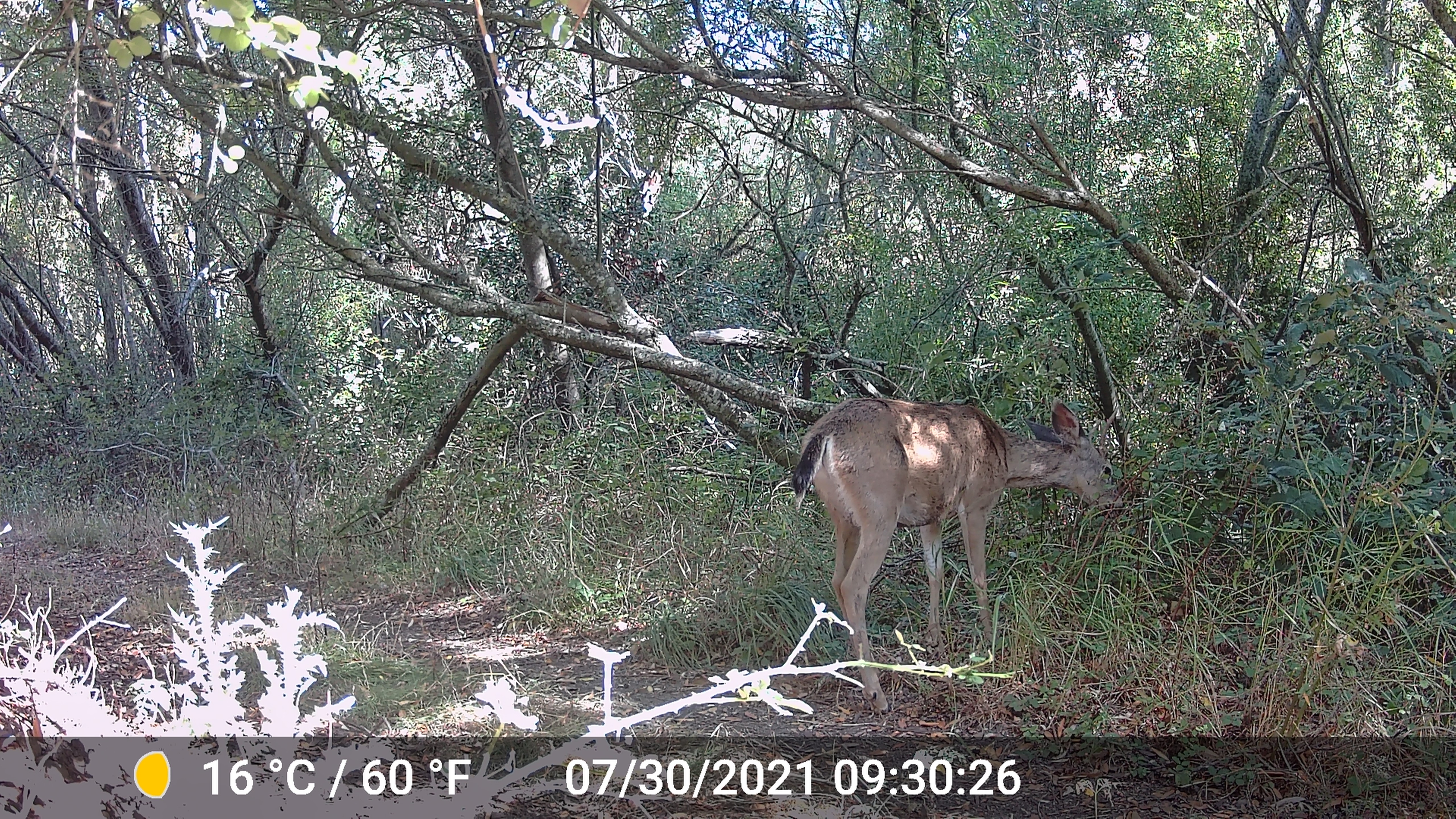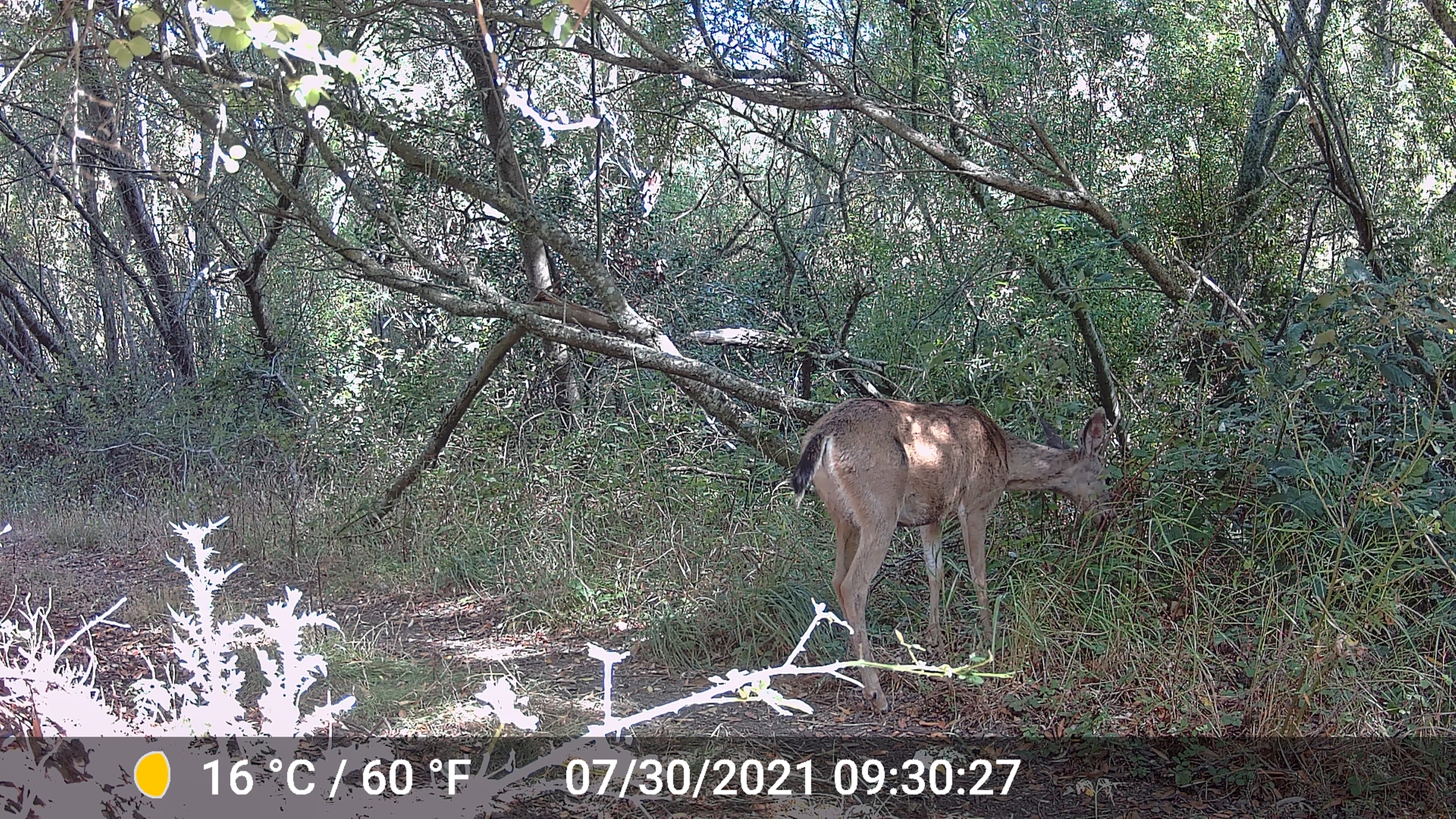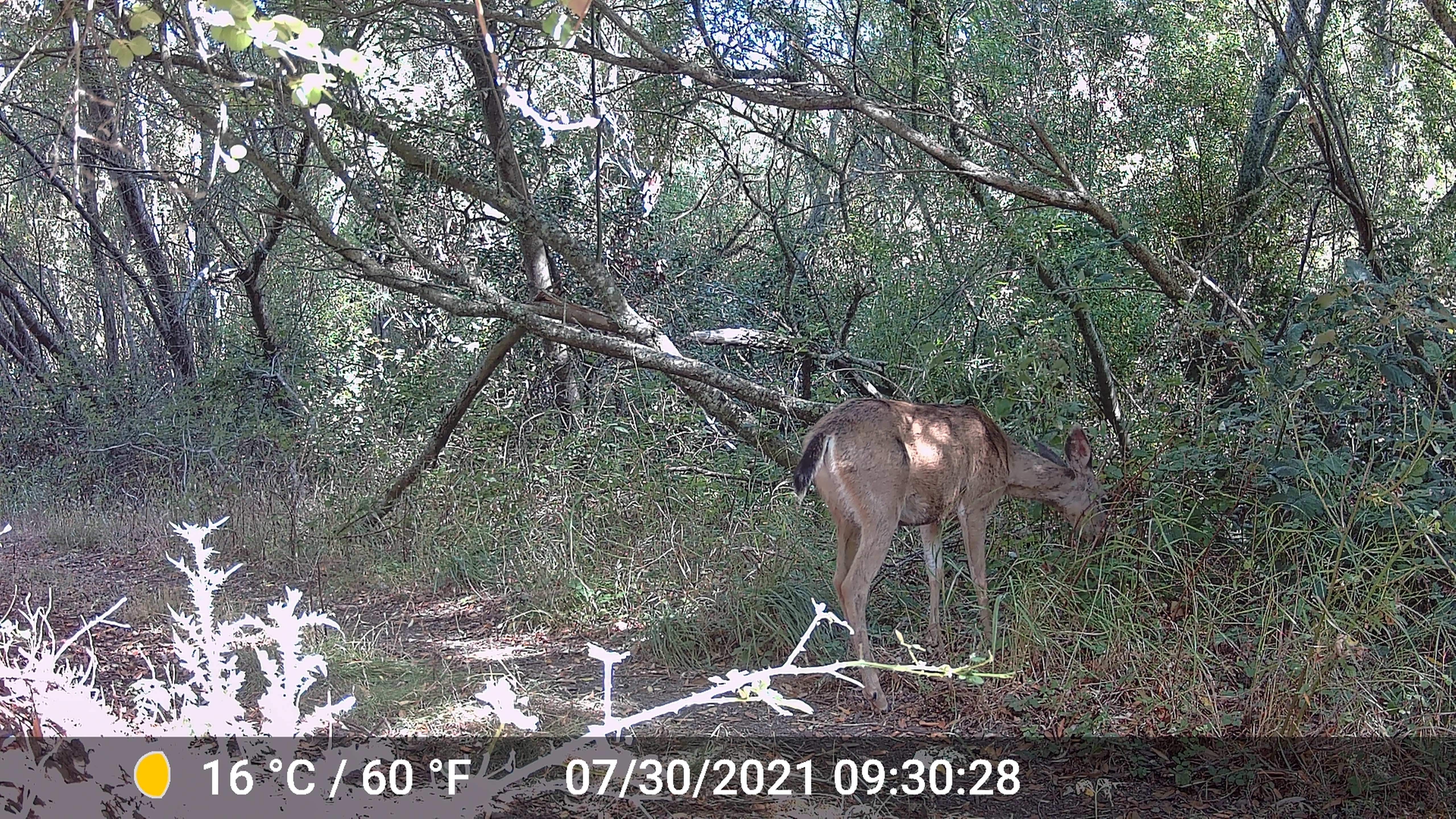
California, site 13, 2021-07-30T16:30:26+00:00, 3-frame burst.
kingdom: Animalia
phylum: Chordata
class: Mammalia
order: Artiodactyla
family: Cervidae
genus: Odocoileus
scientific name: Odocoileus hemionus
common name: mule deer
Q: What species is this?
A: Mule deer (Odocoileus hemionus).